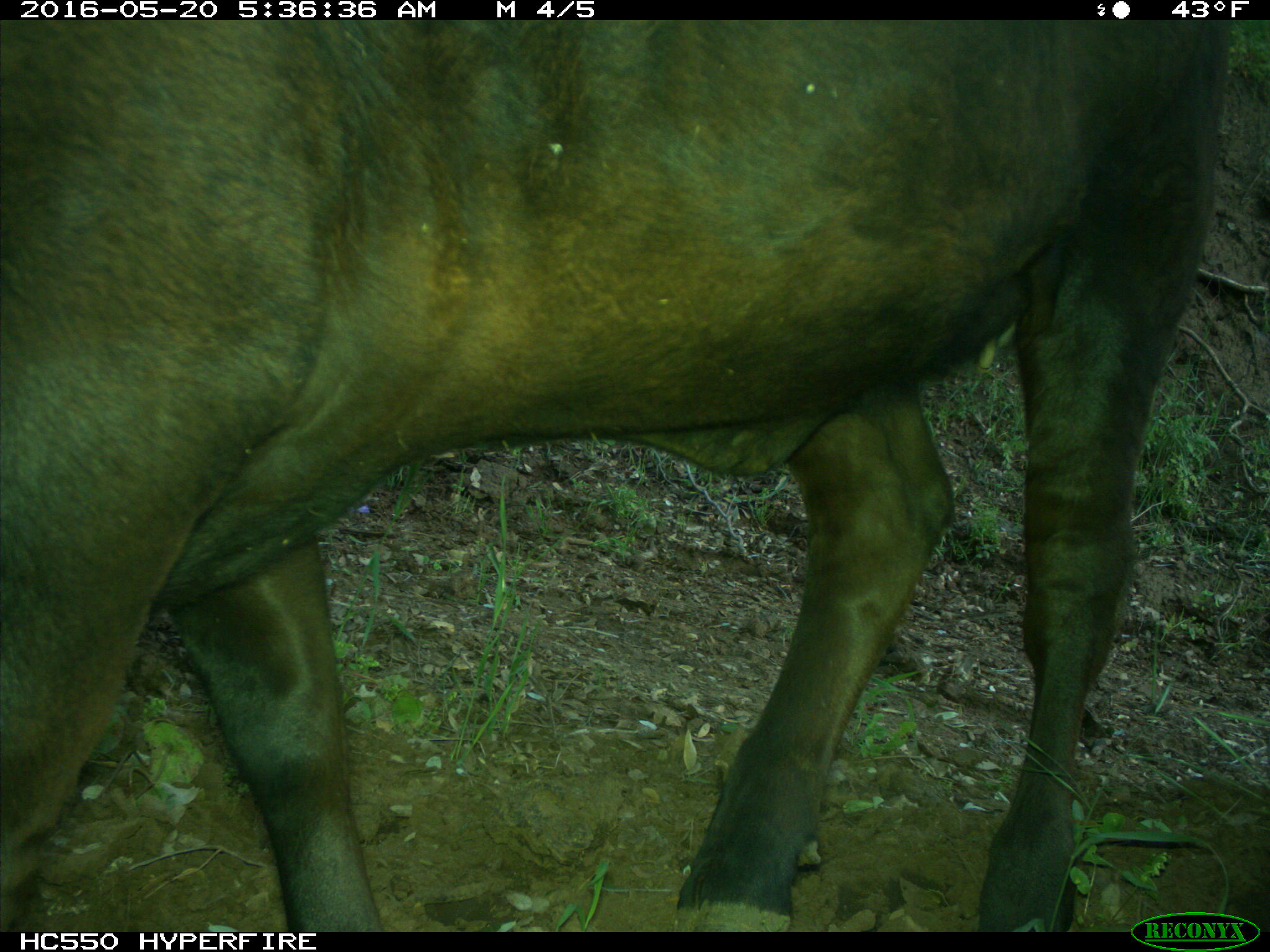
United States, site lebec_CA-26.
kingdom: Animalia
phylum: Chordata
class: Mammalia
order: Artiodactyla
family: Bovidae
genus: Bos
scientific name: Bos taurus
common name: domestic cow